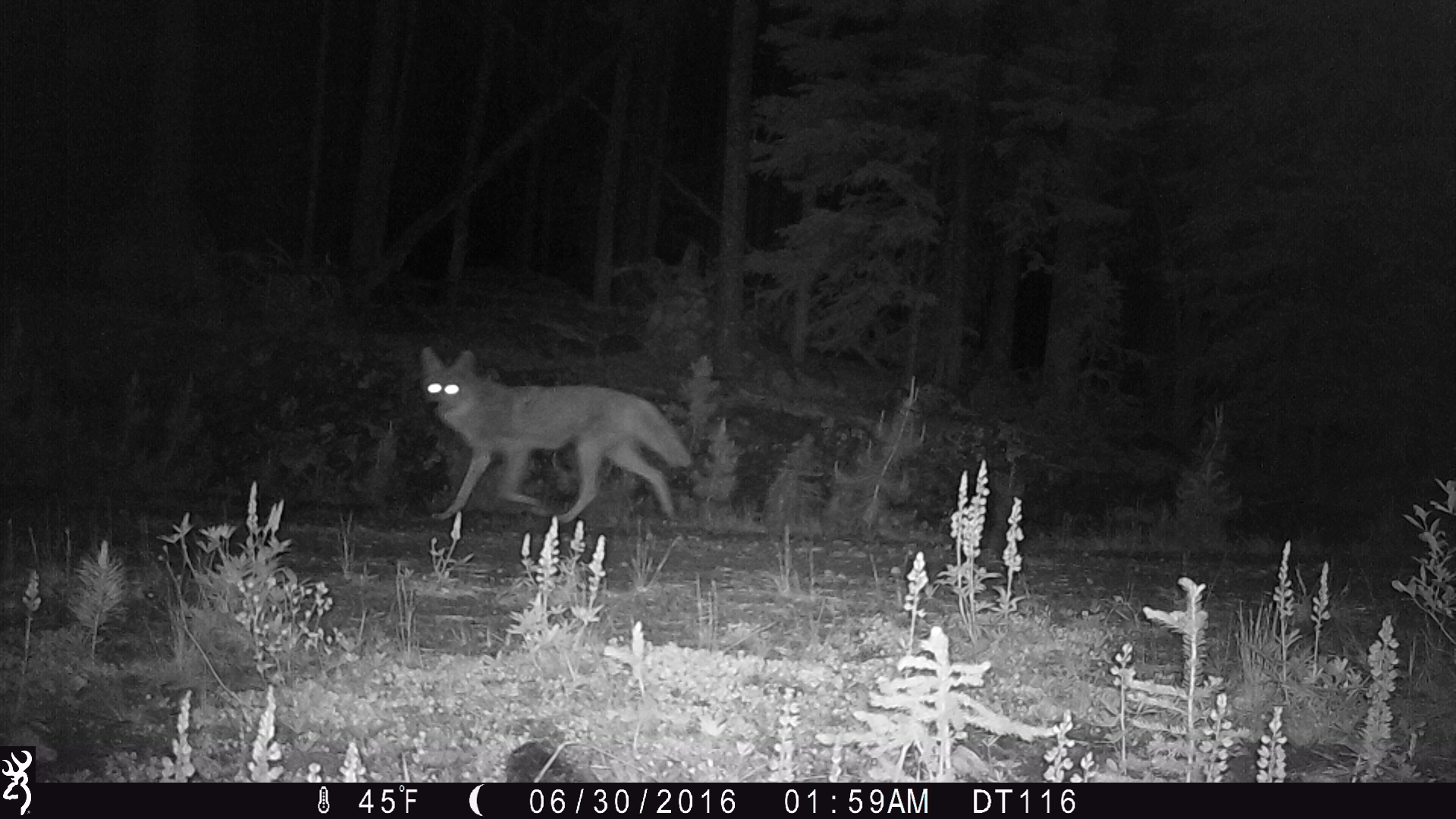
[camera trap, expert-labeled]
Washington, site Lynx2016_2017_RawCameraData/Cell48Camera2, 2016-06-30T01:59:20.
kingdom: Animalia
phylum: Chordata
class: Mammalia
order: Carnivora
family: Canidae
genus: Canis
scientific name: Canis latrans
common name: coyote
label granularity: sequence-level